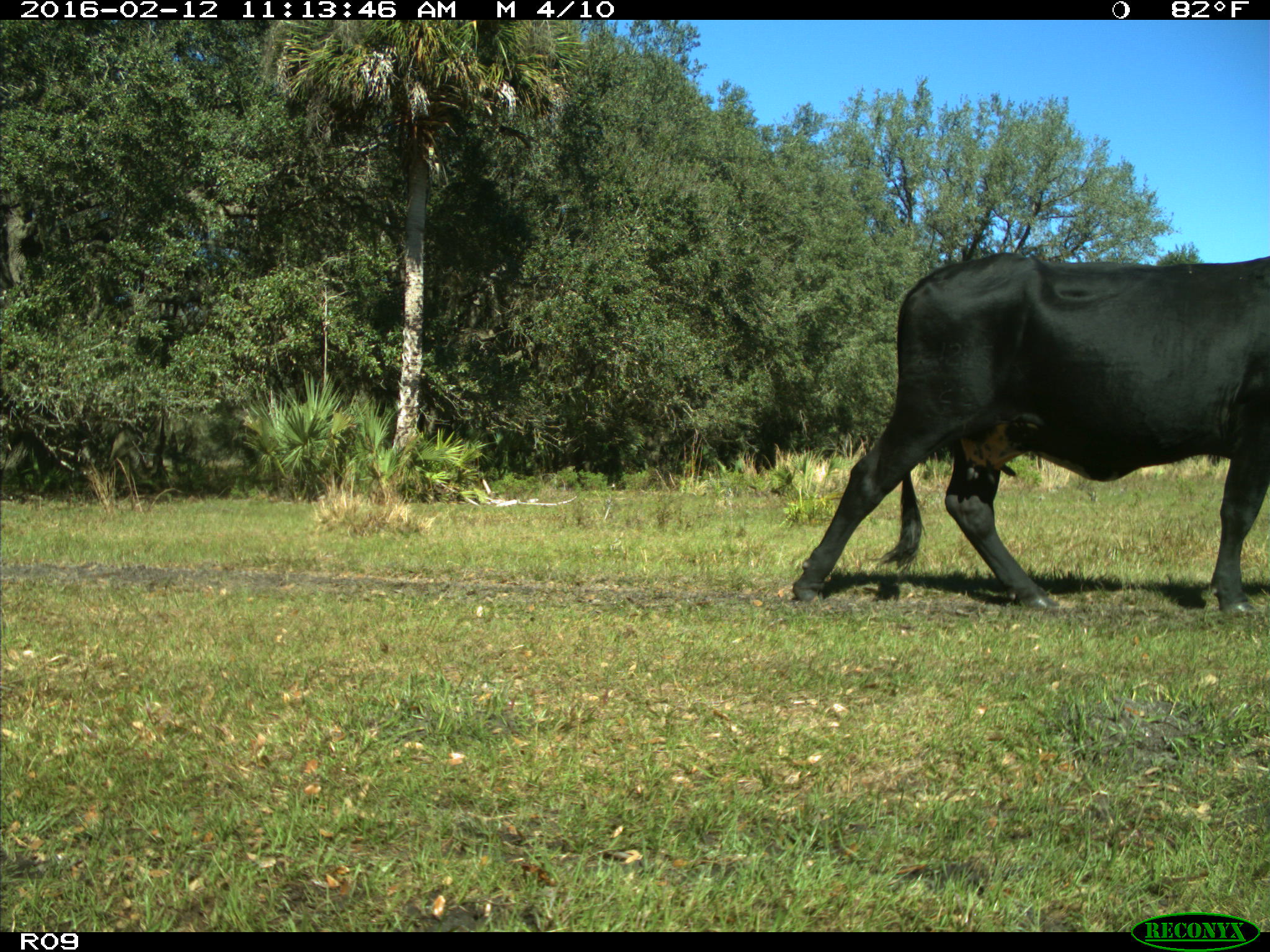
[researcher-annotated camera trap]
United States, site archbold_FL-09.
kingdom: Animalia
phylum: Chordata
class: Mammalia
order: Artiodactyla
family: Bovidae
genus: Bos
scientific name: Bos taurus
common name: domestic cow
Bos taurus (domestic cow).